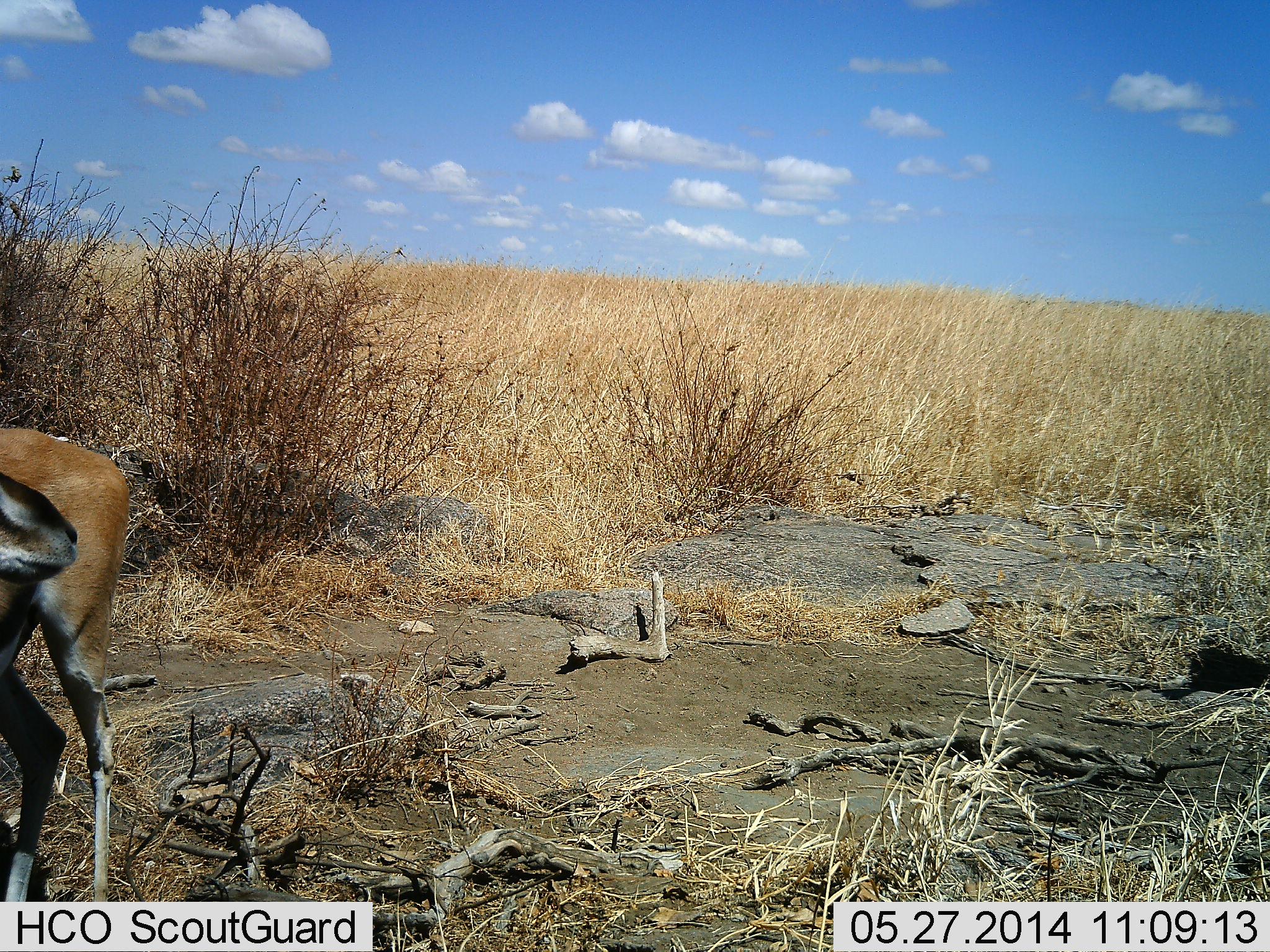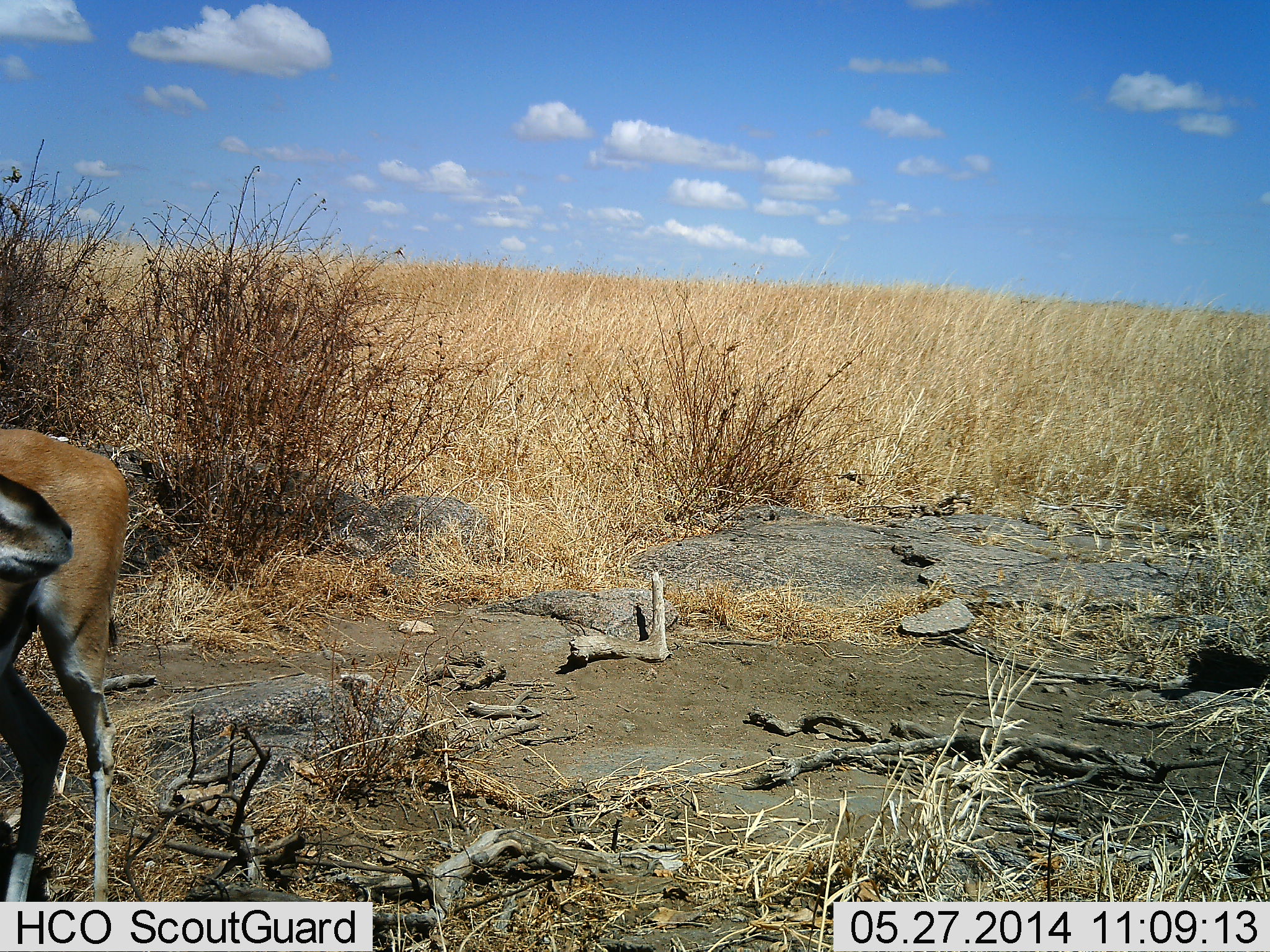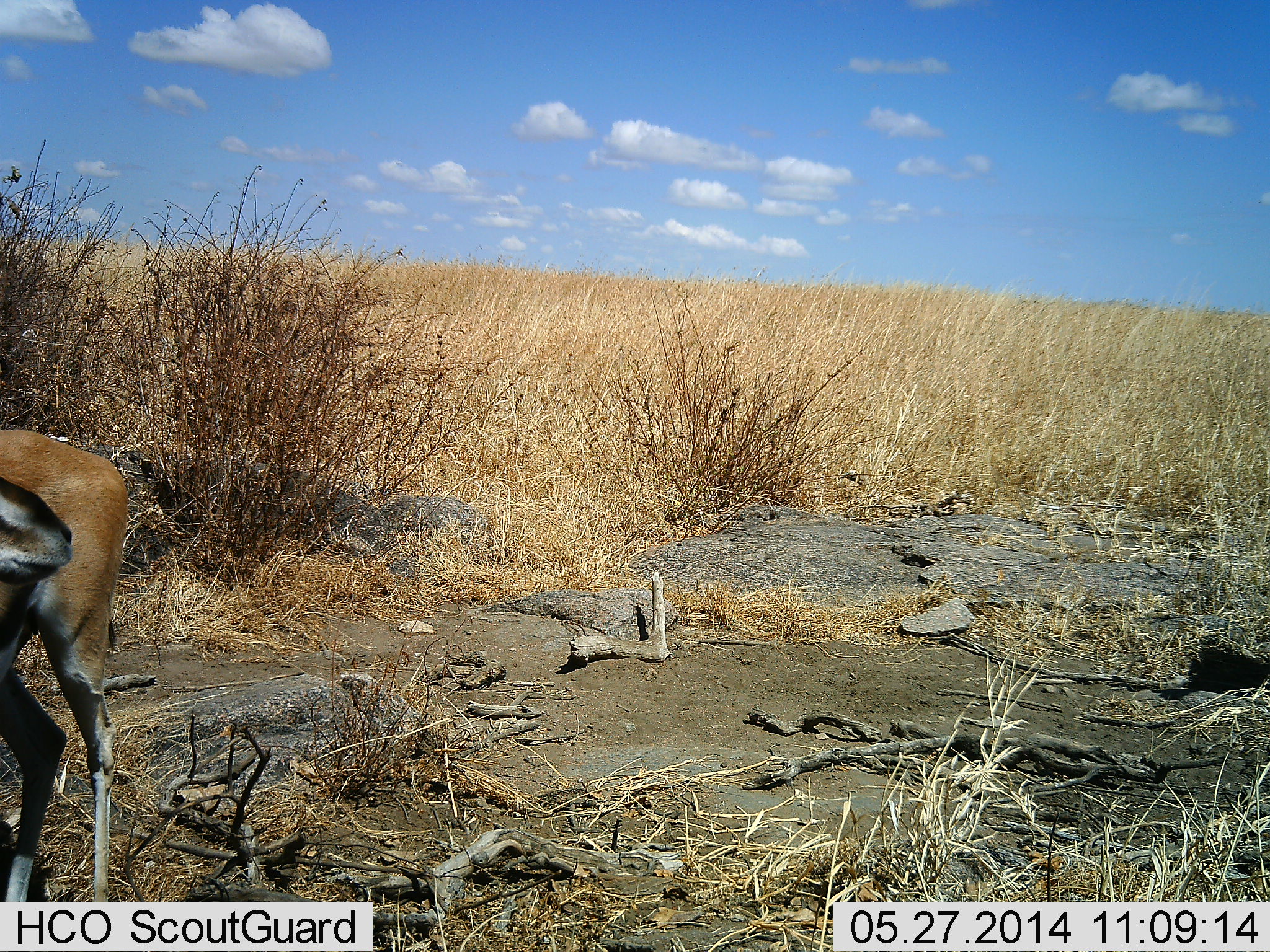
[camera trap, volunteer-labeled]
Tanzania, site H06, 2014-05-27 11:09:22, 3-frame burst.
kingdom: Animalia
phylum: Chordata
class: Mammalia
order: Artiodactyla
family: Bovidae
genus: Eudorcas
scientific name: Eudorcas thomsonii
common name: thomson's gazelle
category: gazellethomsons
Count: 1.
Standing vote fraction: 100%.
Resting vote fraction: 0%.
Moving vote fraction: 0%.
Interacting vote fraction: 0%.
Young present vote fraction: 0%.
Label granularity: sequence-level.